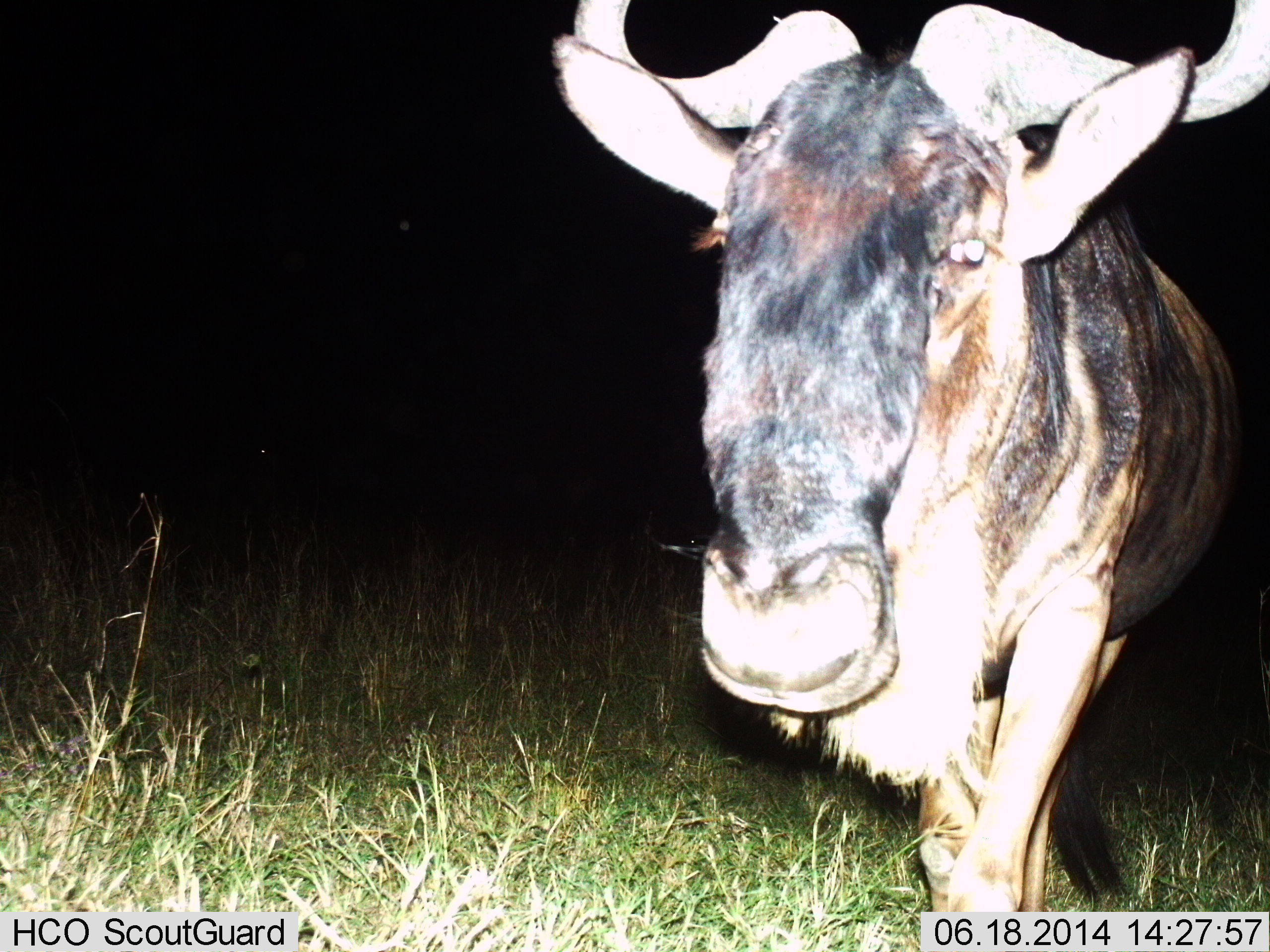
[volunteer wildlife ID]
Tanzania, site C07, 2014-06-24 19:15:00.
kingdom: Animalia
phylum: Chordata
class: Mammalia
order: Artiodactyla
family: Bovidae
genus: Connochaetes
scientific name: Connochaetes taurinus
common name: blue wildebeest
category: wildebeest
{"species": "wildebeest (blue wildebeest) (Connochaetes taurinus)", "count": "1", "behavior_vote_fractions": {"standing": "40%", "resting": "0%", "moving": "60%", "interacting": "0%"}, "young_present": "0%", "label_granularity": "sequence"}